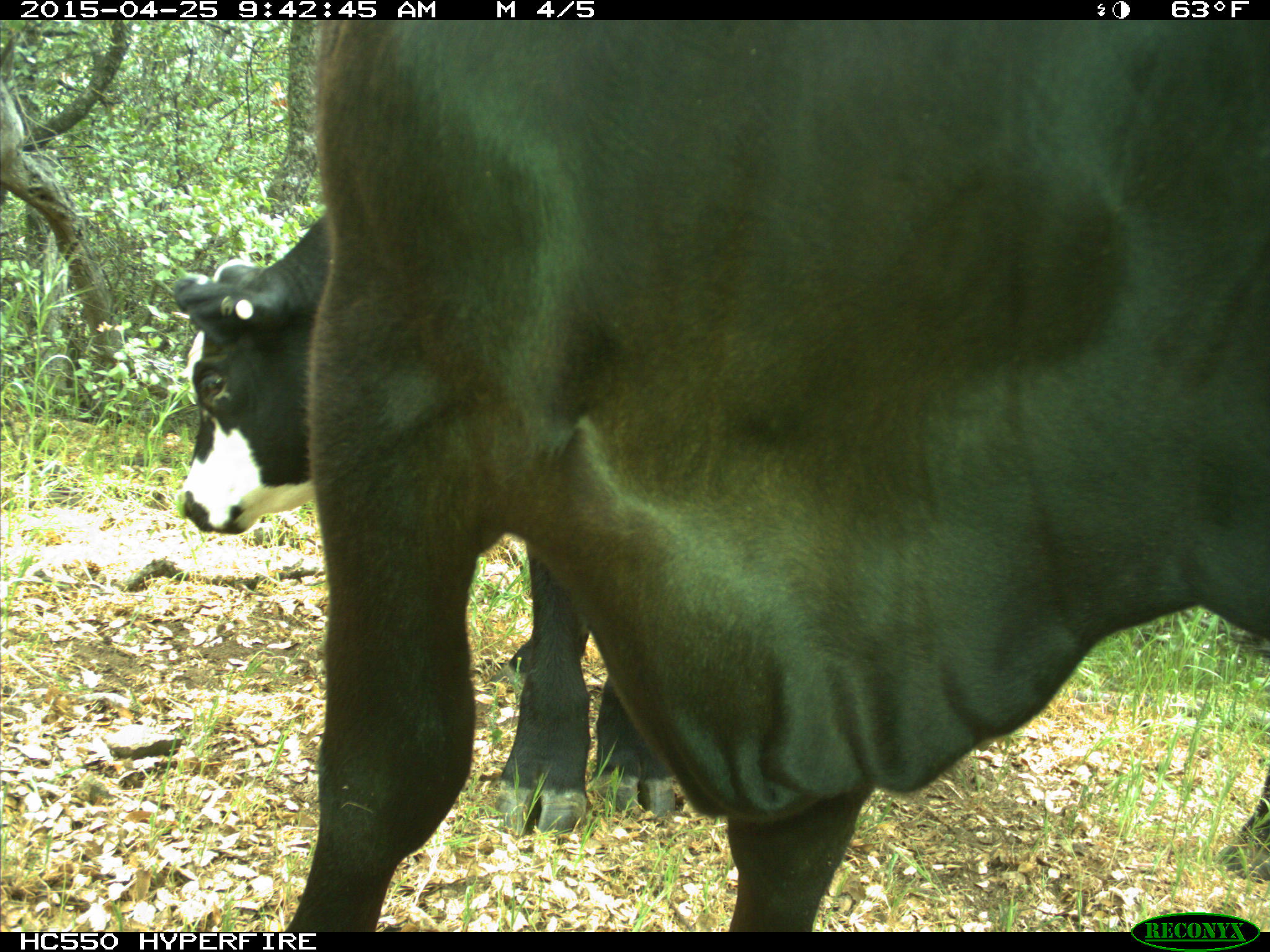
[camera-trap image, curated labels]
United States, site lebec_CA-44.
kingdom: Animalia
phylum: Chordata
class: Mammalia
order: Artiodactyla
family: Suidae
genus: Sus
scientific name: Sus scrofa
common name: wild boar